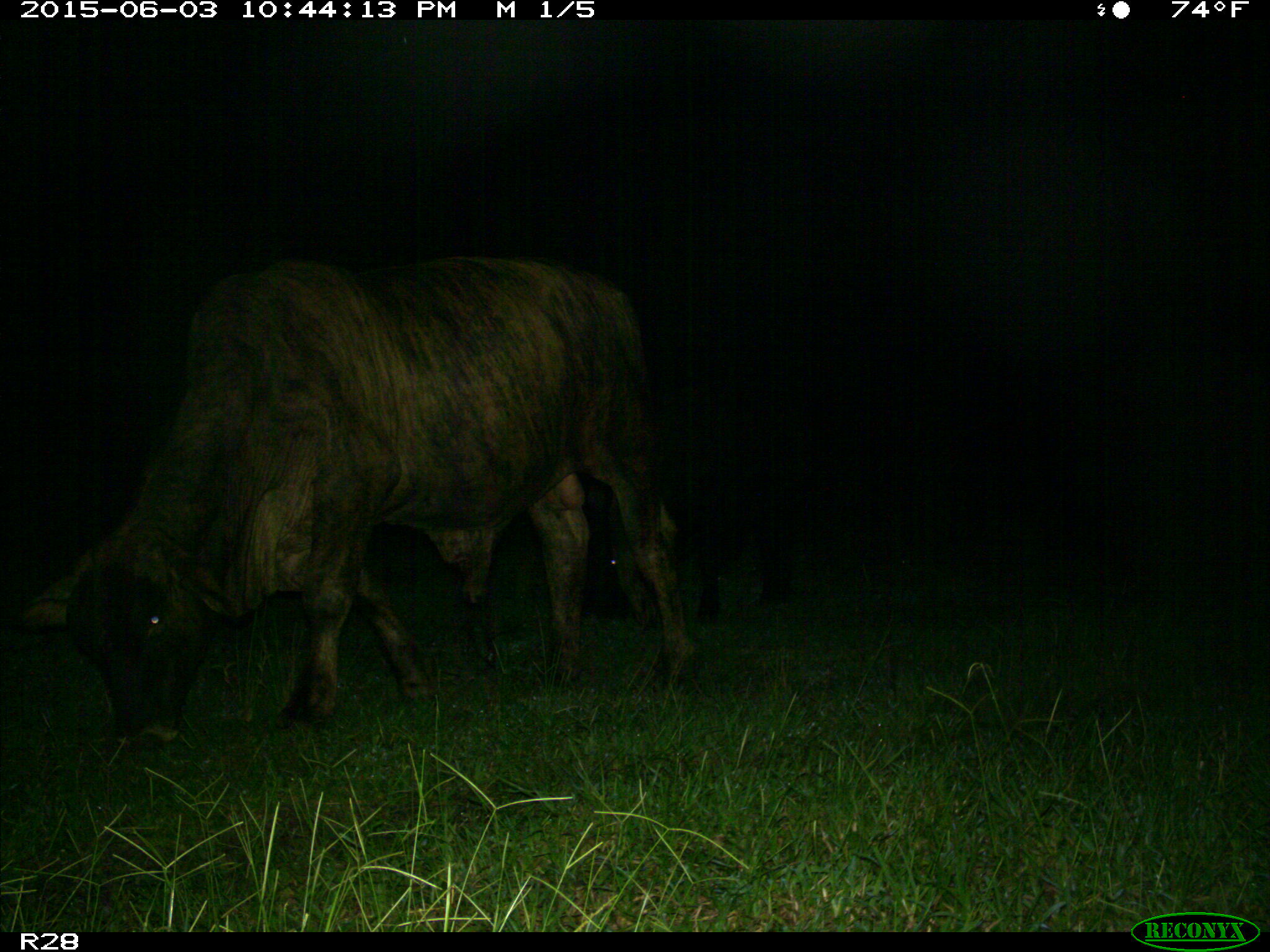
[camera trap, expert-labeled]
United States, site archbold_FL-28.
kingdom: Animalia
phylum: Chordata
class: Mammalia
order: Artiodactyla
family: Bovidae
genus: Bos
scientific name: Bos taurus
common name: domestic cow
Bos taurus (domestic cow).